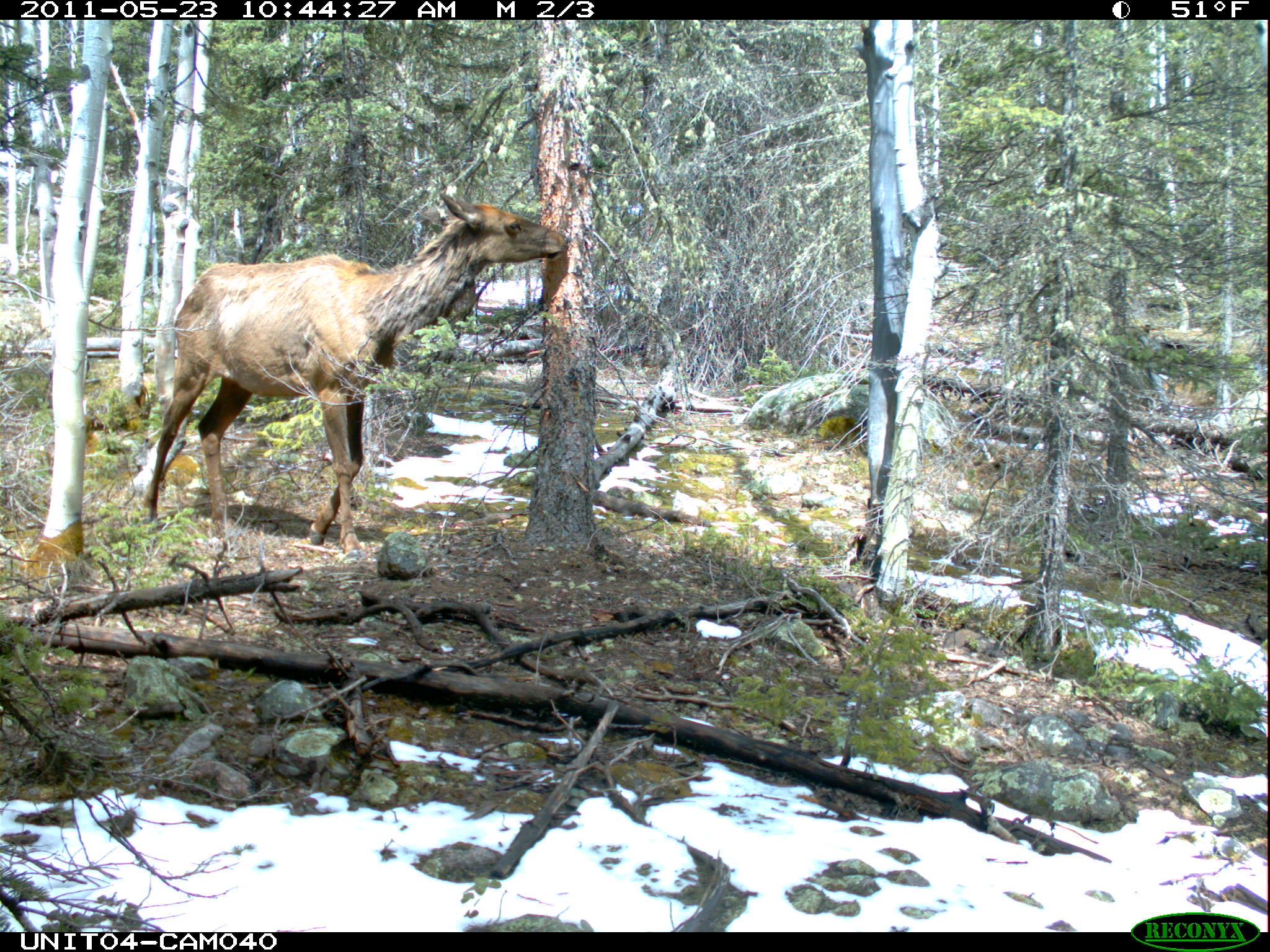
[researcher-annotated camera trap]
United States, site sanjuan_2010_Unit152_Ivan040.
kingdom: Animalia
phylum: Chordata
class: Mammalia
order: Artiodactyla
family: Cervidae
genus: Cervus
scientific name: Cervus elaphus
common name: red deer